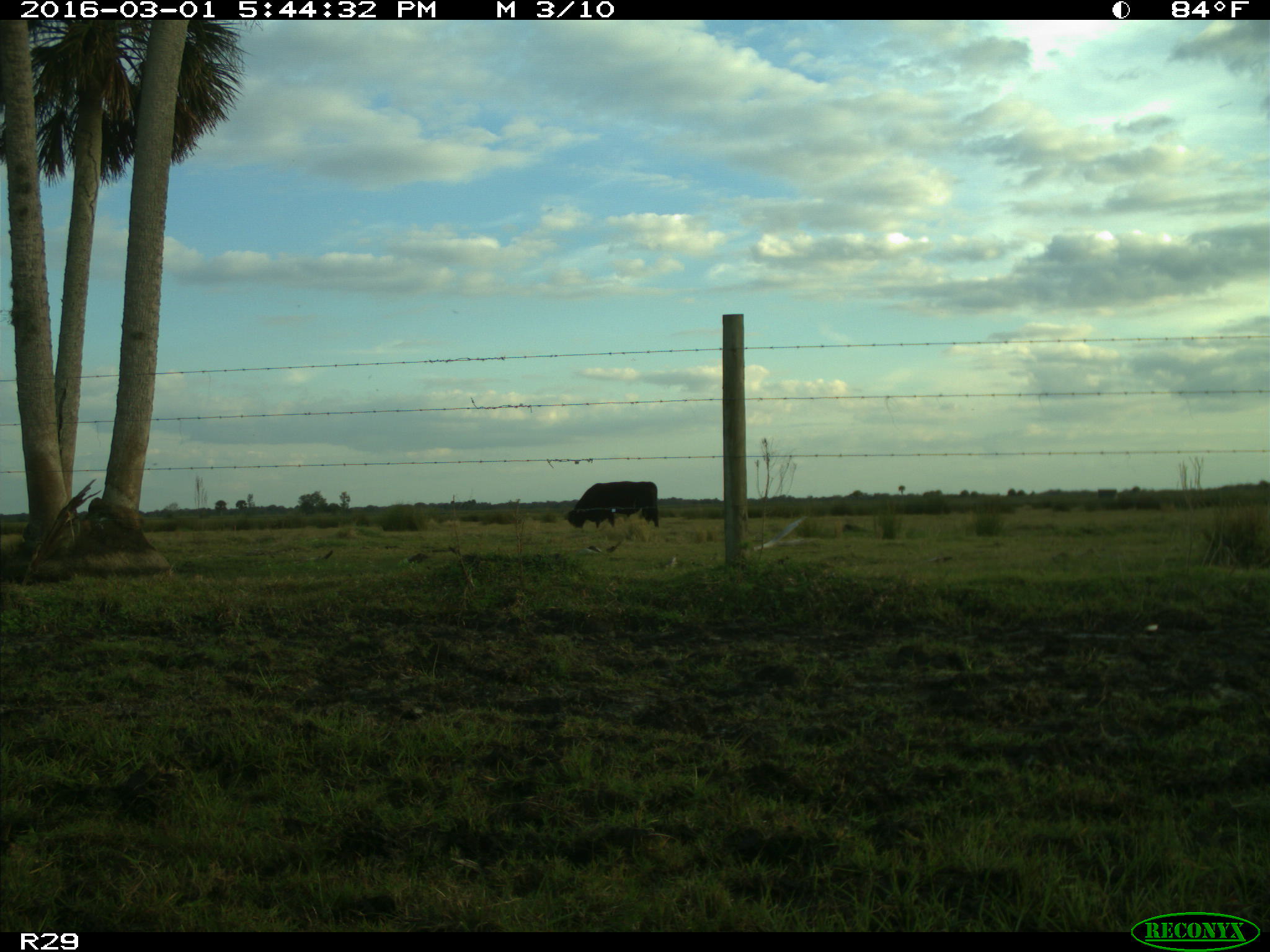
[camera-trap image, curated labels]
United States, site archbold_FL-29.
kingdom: Animalia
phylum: Chordata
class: Mammalia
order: Artiodactyla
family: Bovidae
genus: Bos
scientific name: Bos taurus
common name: domestic cow